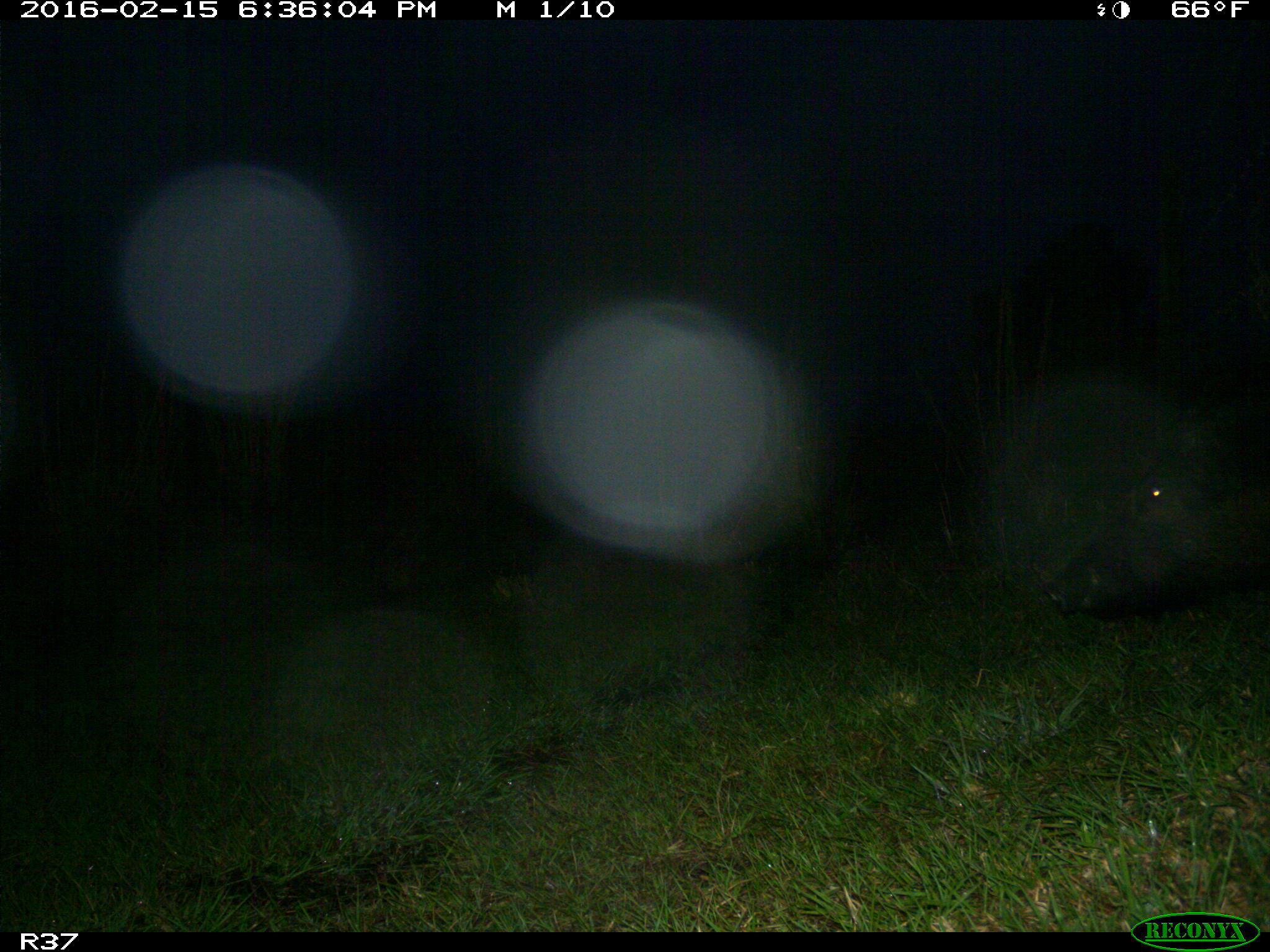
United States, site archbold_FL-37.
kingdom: Animalia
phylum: Chordata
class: Mammalia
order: Artiodactyla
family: Suidae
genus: Sus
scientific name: Sus scrofa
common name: wild boar